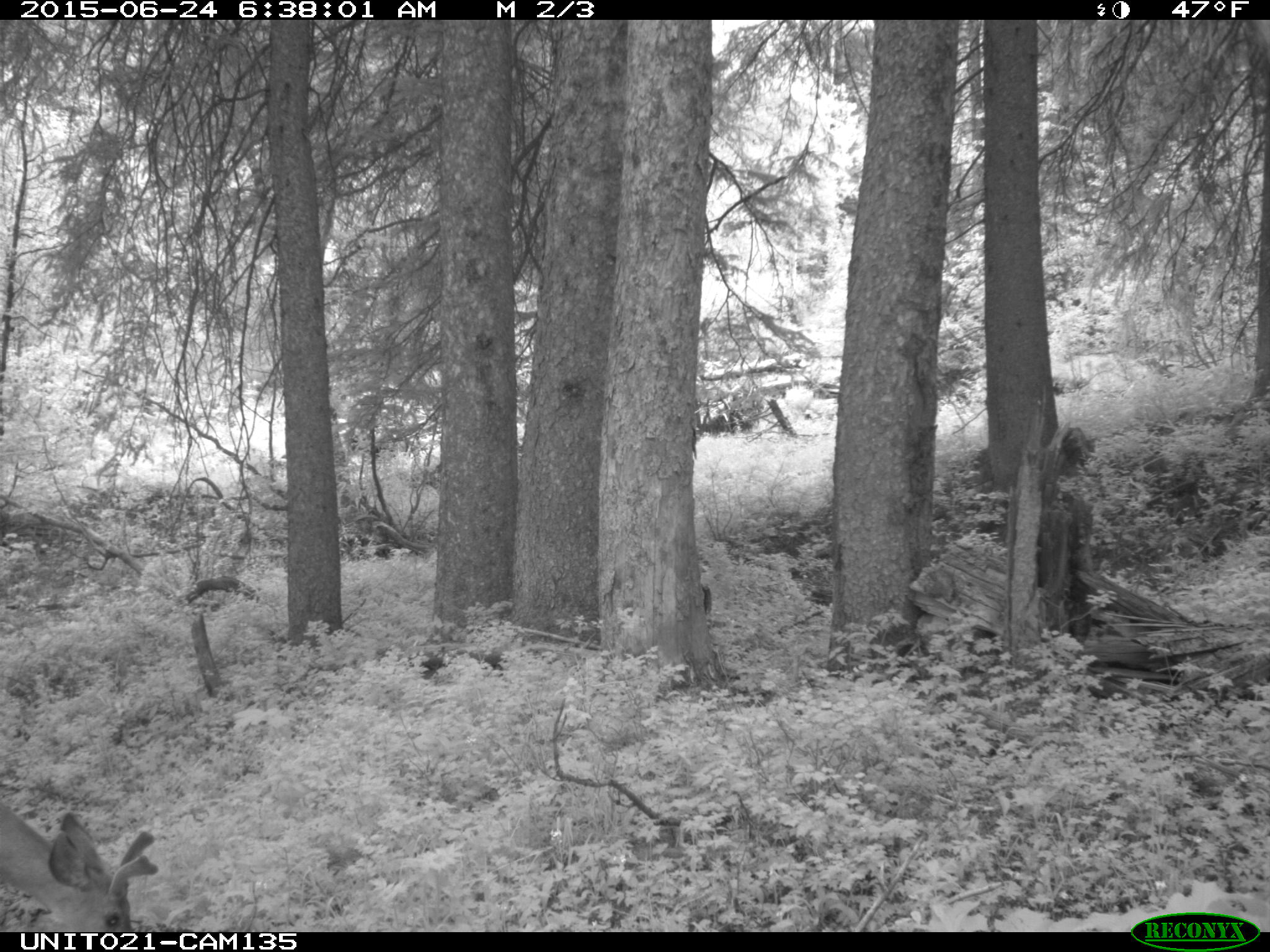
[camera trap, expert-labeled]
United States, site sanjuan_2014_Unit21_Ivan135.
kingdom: Animalia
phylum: Chordata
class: Mammalia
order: Artiodactyla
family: Cervidae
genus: Odocoileus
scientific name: Odocoileus hemionus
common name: mule deer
Odocoileus hemionus (mule deer).